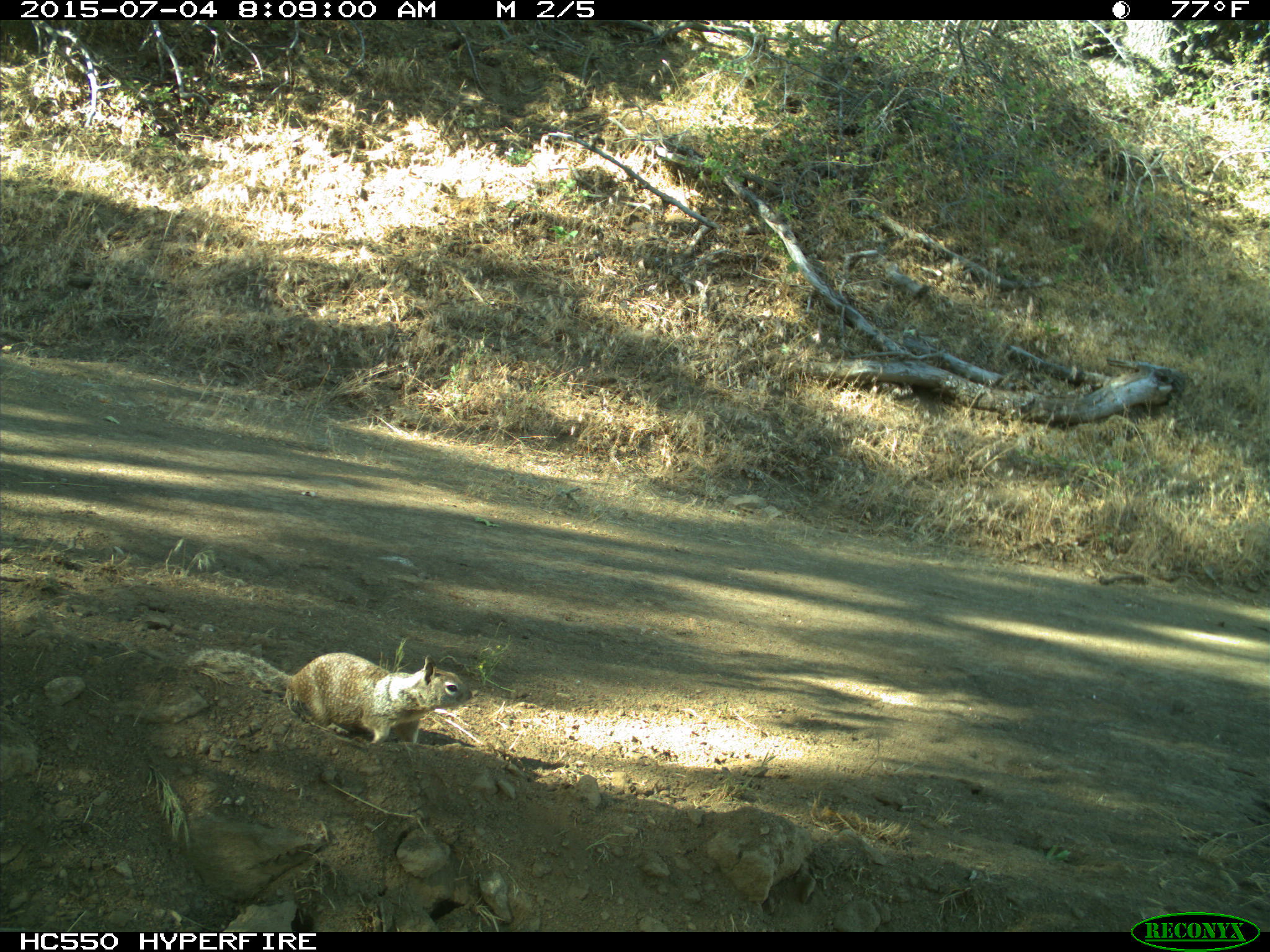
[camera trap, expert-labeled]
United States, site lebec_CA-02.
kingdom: Animalia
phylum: Chordata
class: Mammalia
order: Rodentia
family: Sciuridae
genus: Otospermophilus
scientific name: Otospermophilus beecheyi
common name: california ground squirrel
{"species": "Otospermophilus beecheyi (california ground squirrel)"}